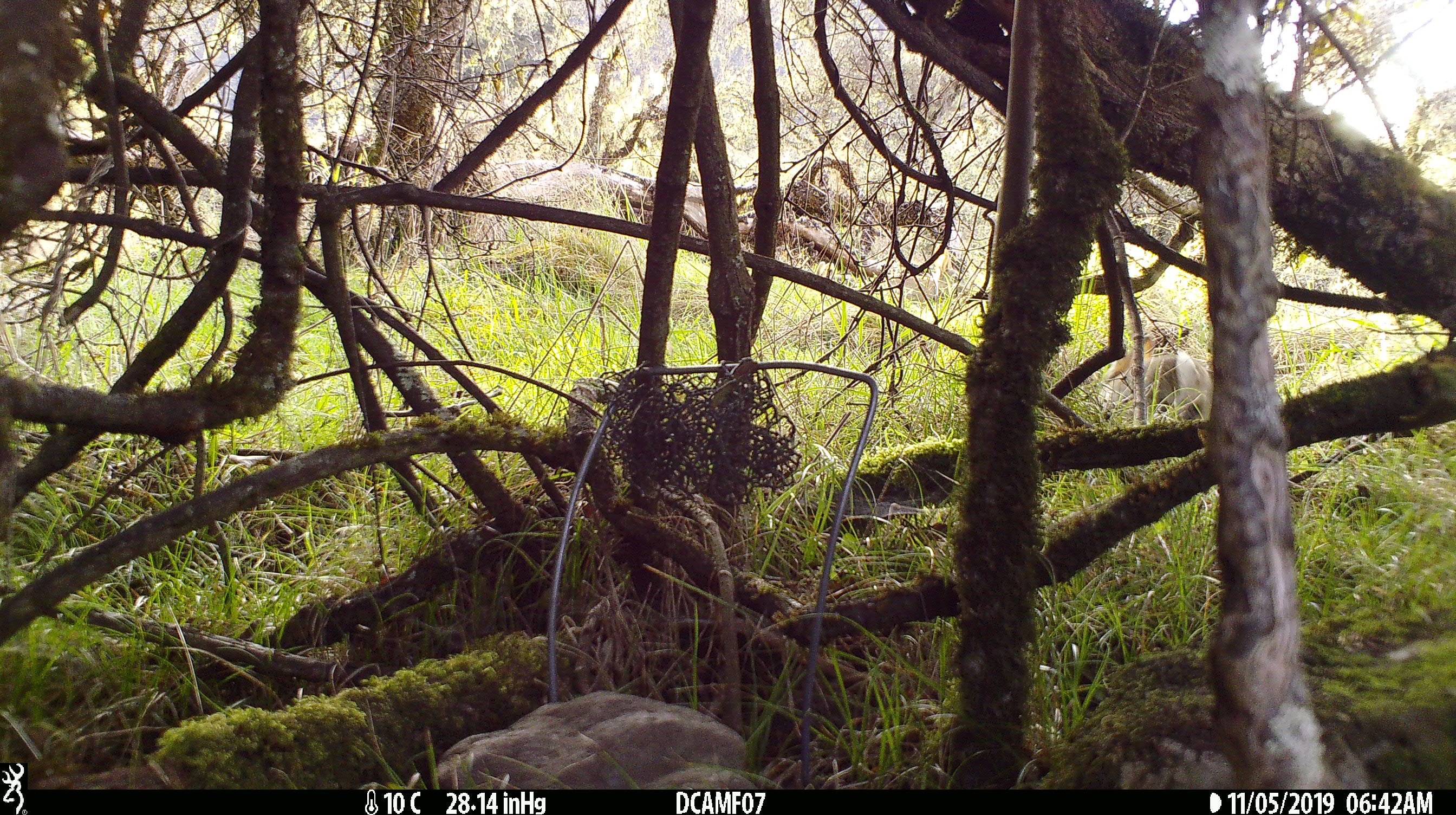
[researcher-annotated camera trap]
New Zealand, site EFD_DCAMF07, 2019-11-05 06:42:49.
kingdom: Animalia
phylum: Chordata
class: Mammalia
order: Lagomorpha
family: Leporidae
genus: Oryctolagus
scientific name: Oryctolagus cuniculus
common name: european rabbit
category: rabbit